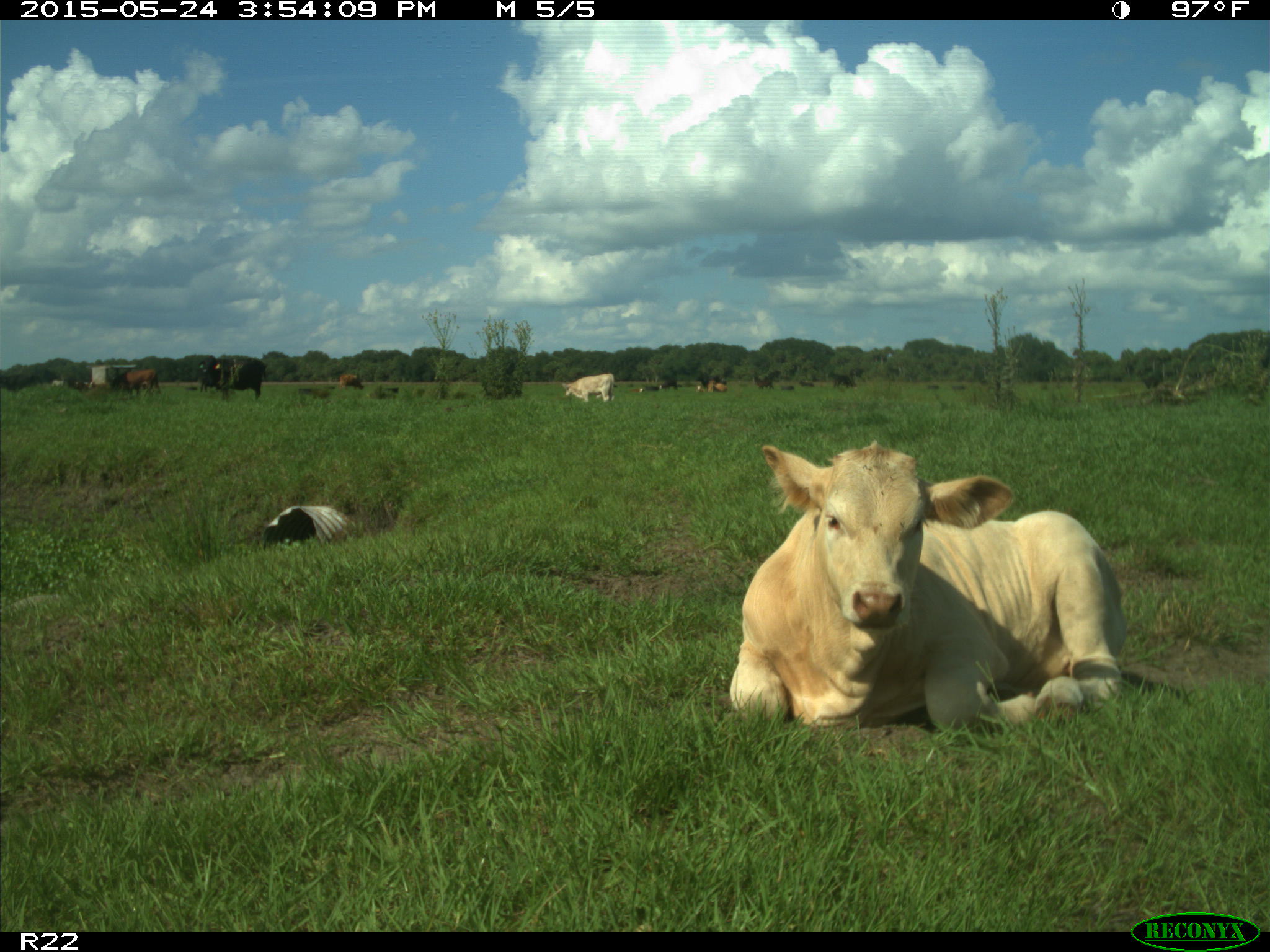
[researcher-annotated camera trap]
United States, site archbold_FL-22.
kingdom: Animalia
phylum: Chordata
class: Mammalia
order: Artiodactyla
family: Bovidae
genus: Bos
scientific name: Bos taurus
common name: domestic cow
Bos taurus (domestic cow).